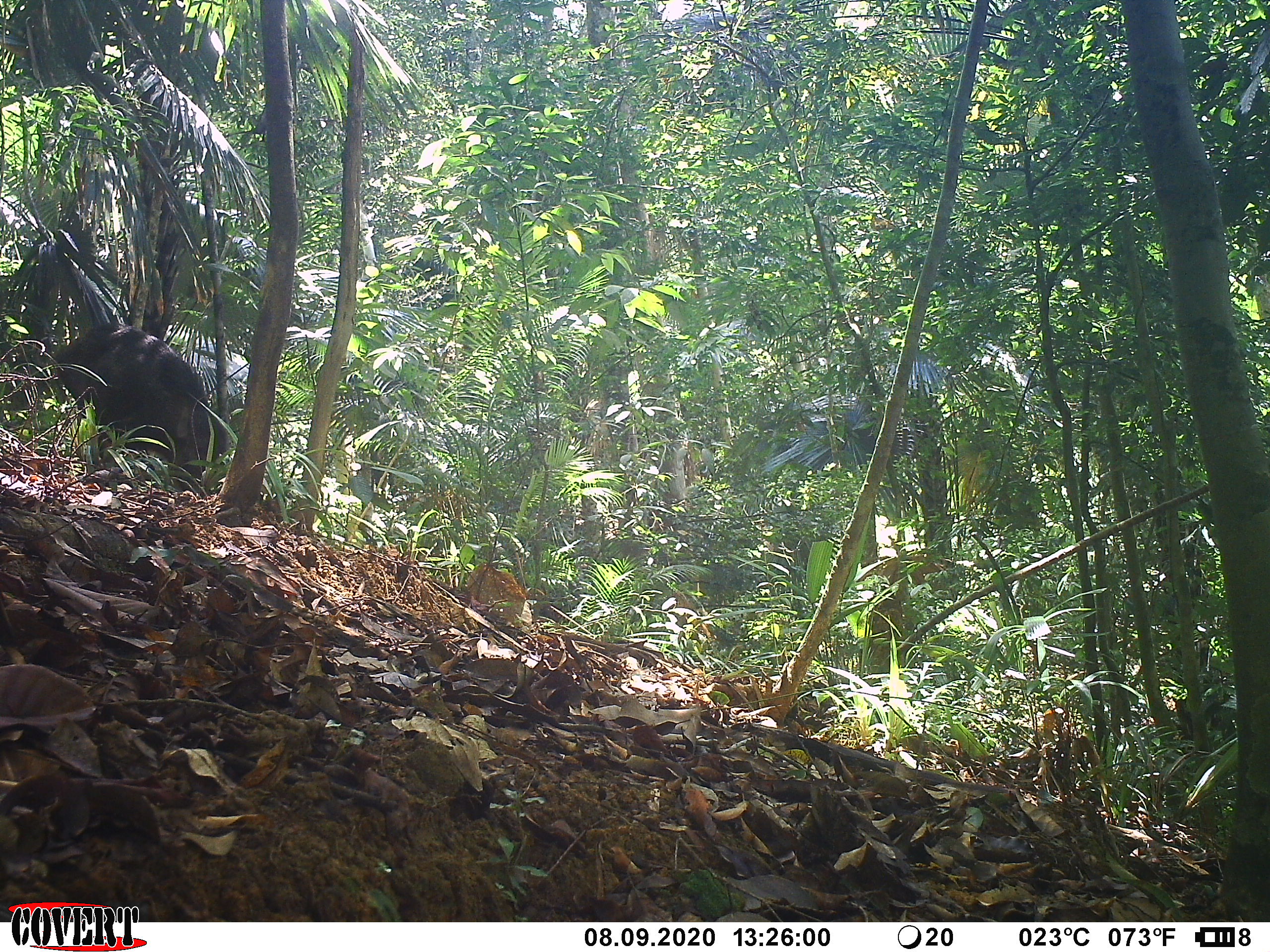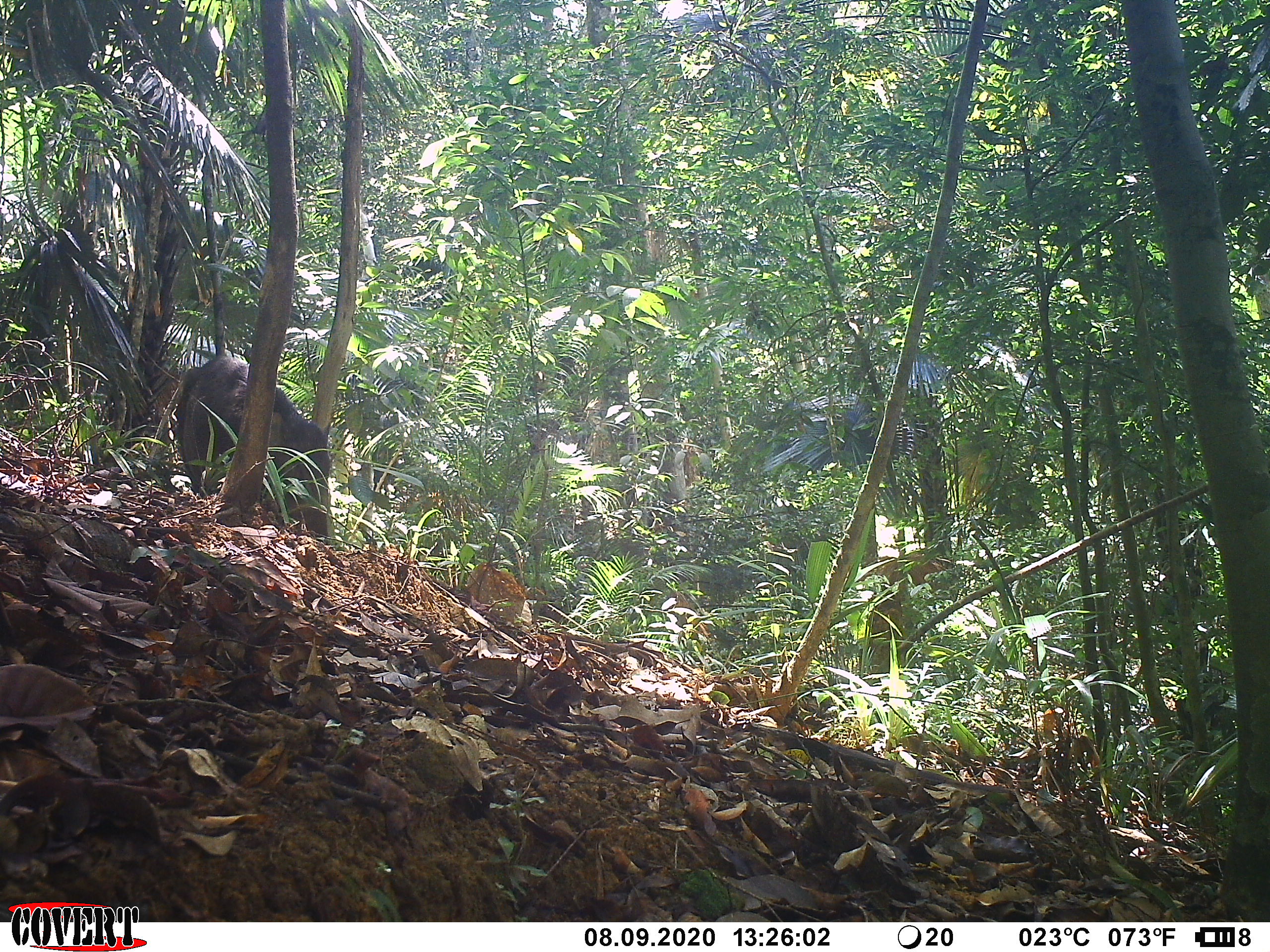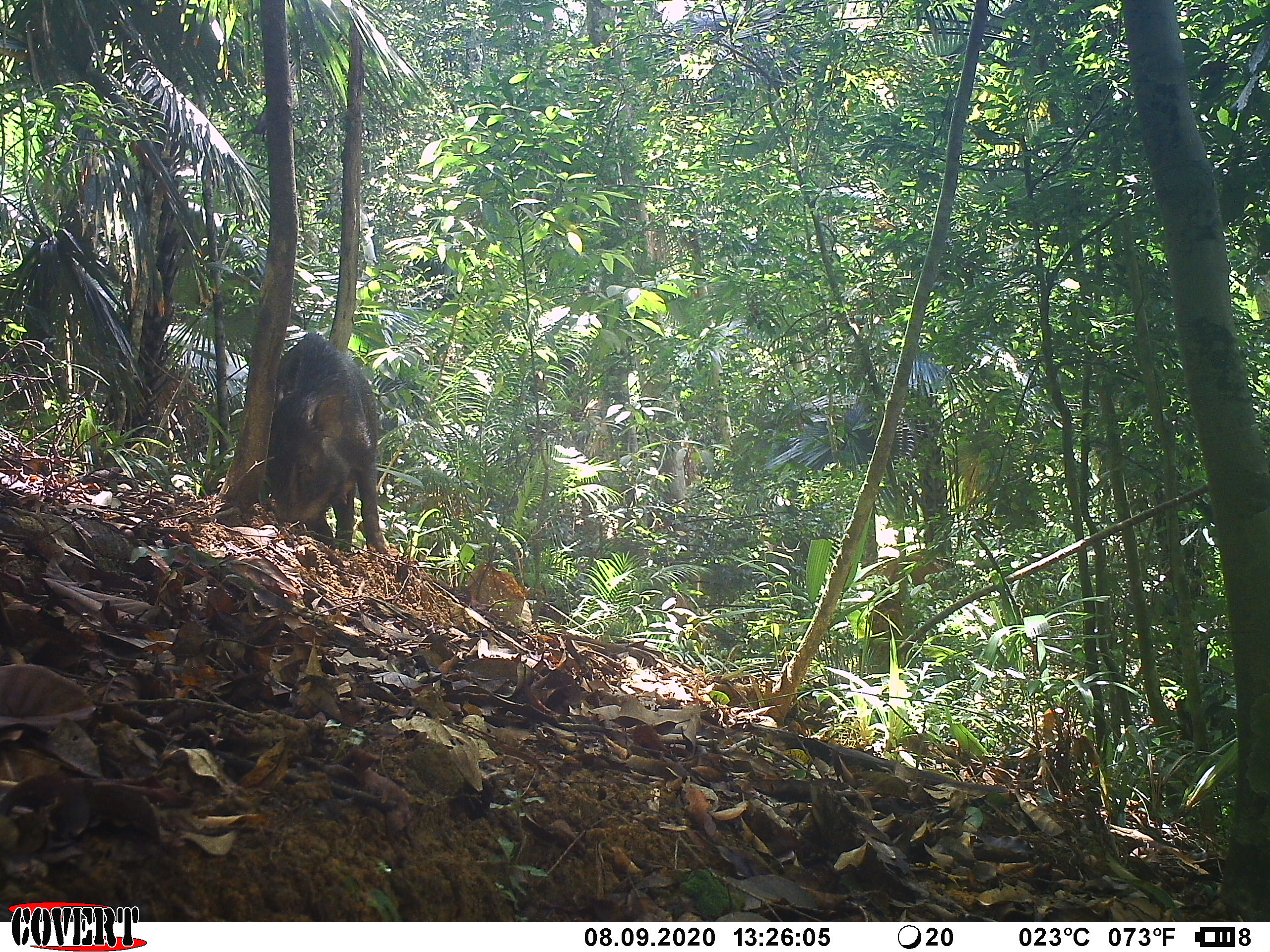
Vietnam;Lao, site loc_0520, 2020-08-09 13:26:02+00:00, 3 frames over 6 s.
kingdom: Animalia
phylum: Chordata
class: Mammalia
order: Artiodactyla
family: Suidae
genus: Sus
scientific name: Sus scrofa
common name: eurasian wild pig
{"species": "eurasian wild pig (Sus scrofa)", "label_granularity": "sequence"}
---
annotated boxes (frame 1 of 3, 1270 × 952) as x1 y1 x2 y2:
eurasian wild pig: 52 319 230 487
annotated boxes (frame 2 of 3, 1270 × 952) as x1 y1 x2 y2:
eurasian wild pig: 176 351 332 540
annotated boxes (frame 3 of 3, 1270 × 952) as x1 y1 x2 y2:
eurasian wild pig: 263 329 390 559